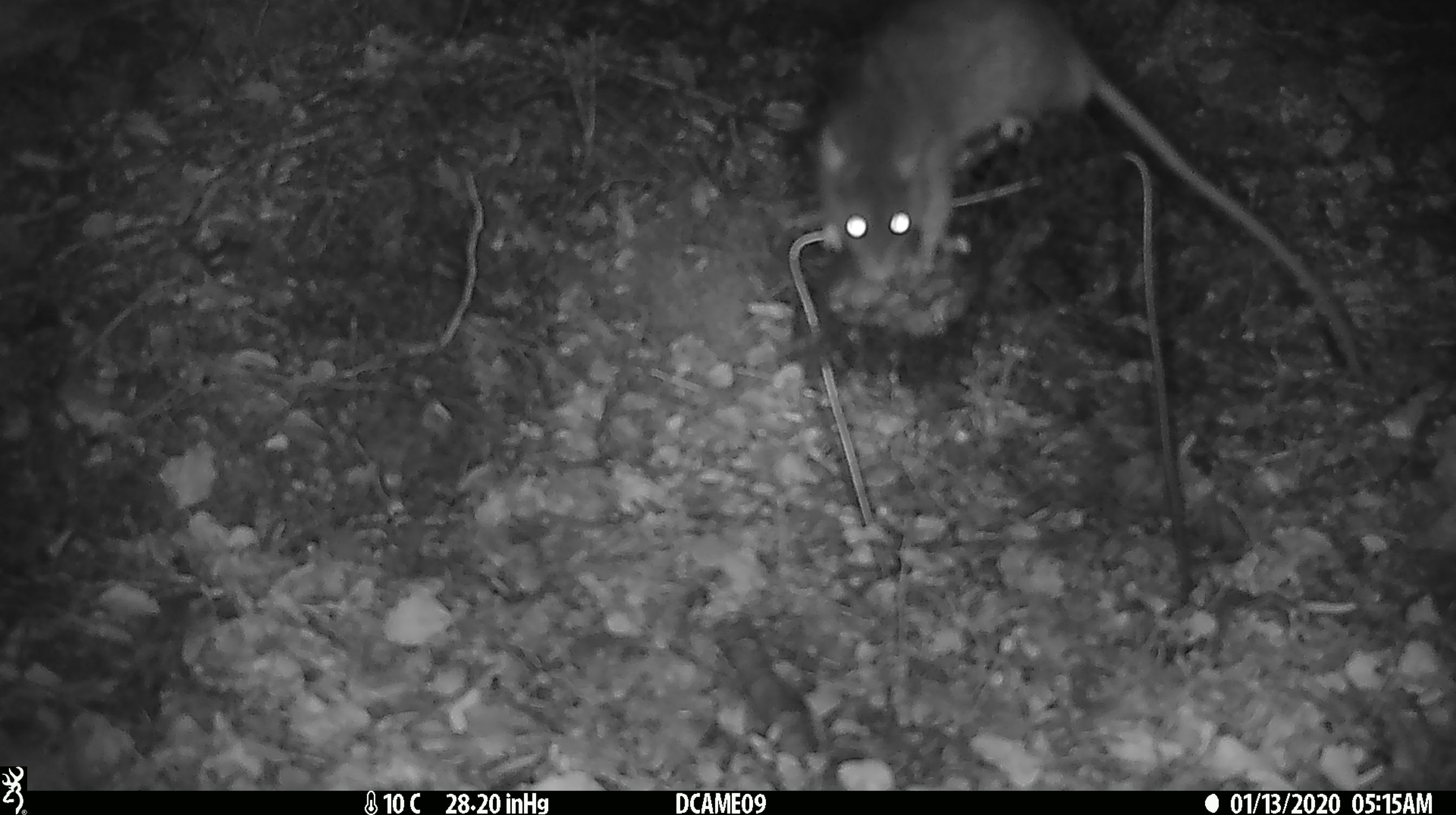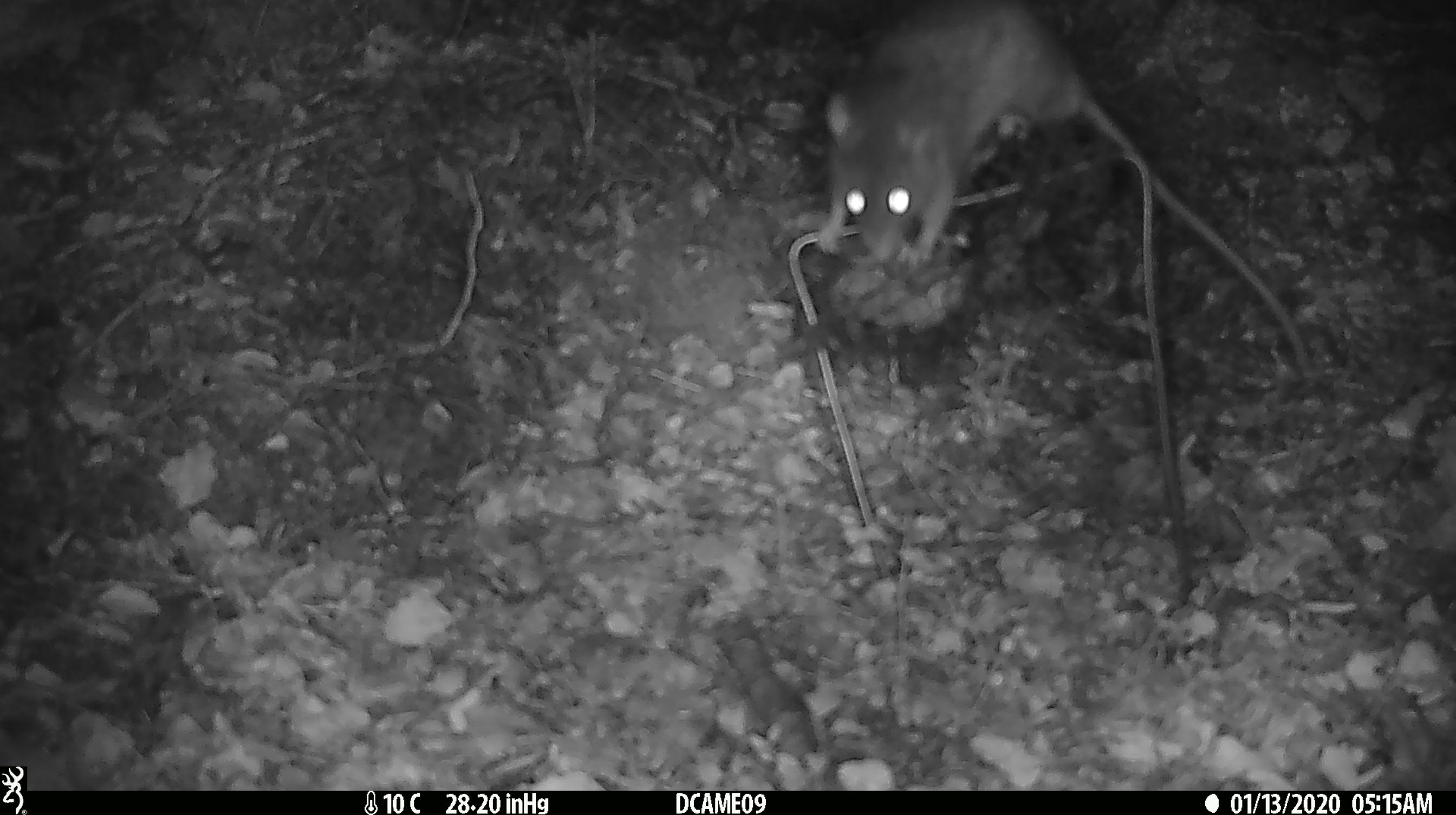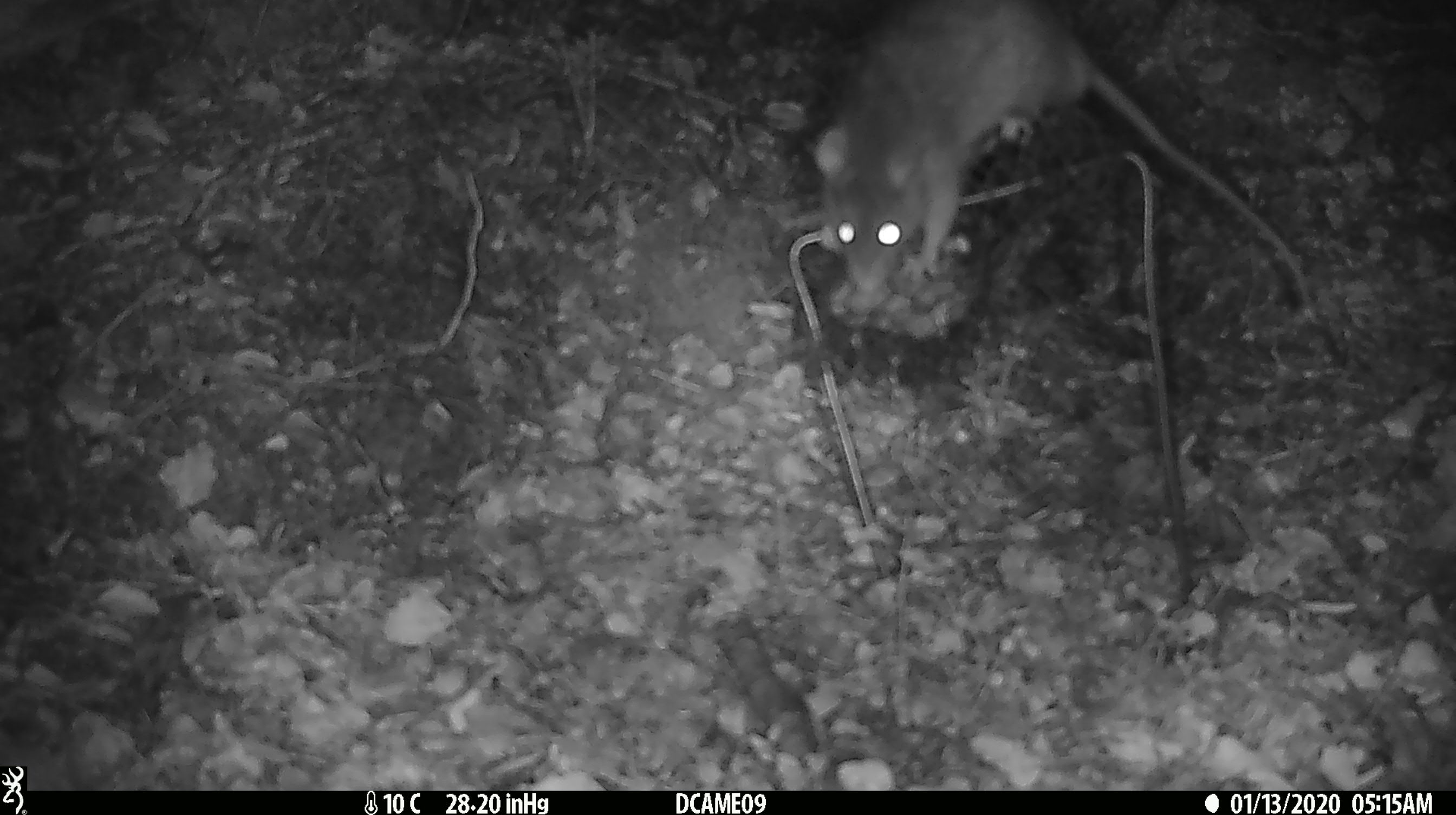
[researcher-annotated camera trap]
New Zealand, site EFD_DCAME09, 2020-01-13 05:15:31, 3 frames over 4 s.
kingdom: Animalia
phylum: Chordata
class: Mammalia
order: Rodentia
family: Muridae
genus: Rattus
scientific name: Rattus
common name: rat